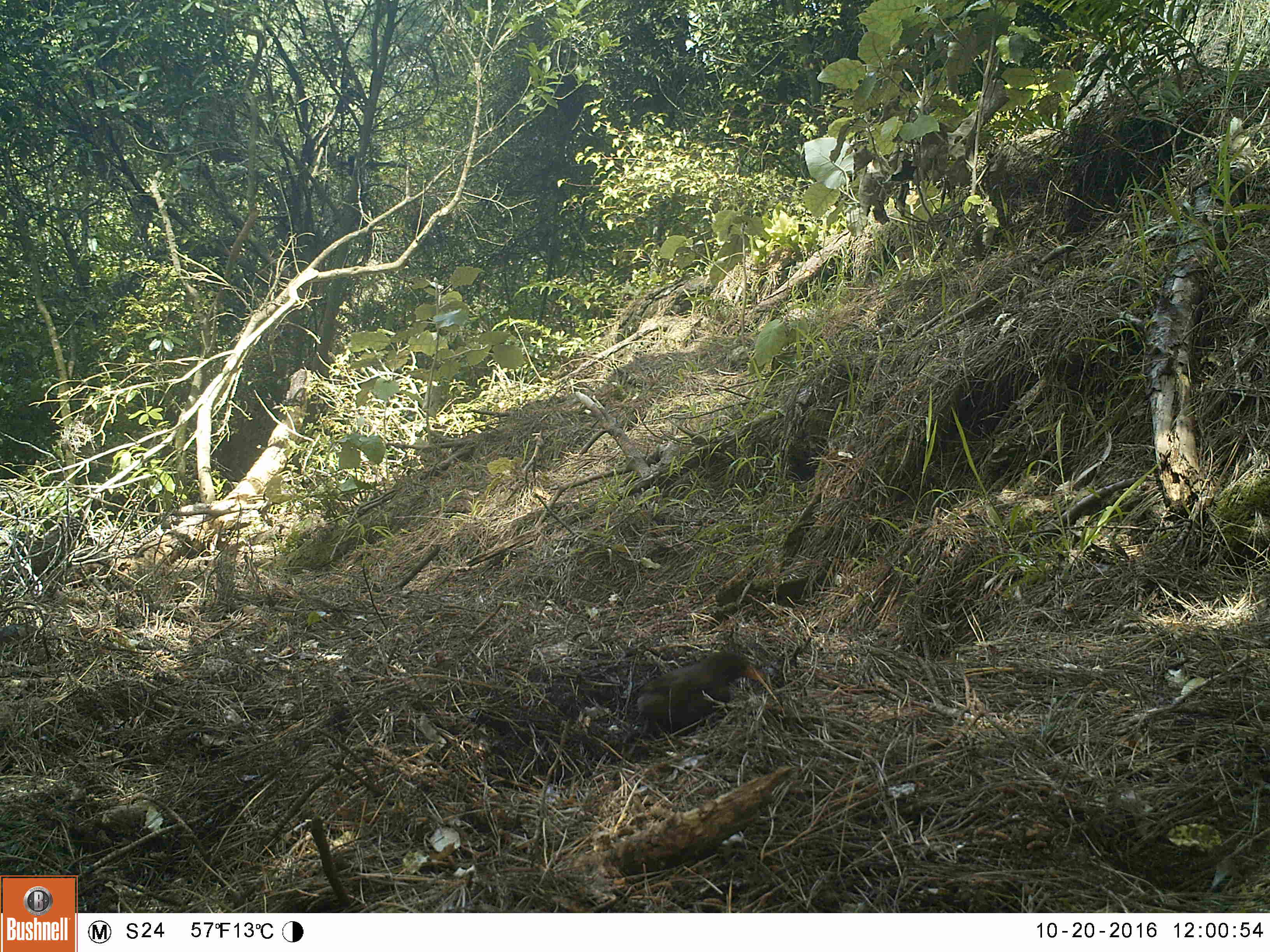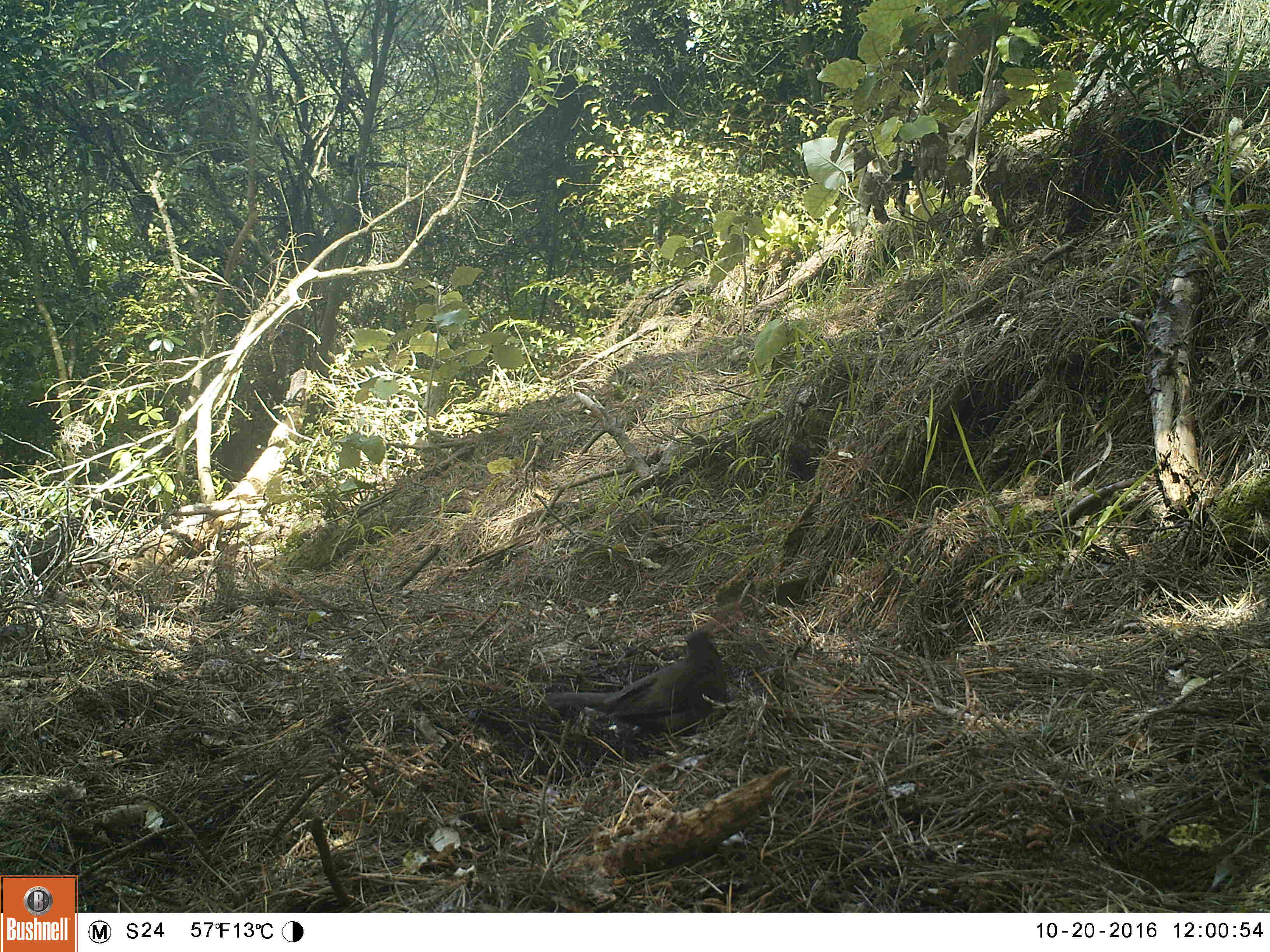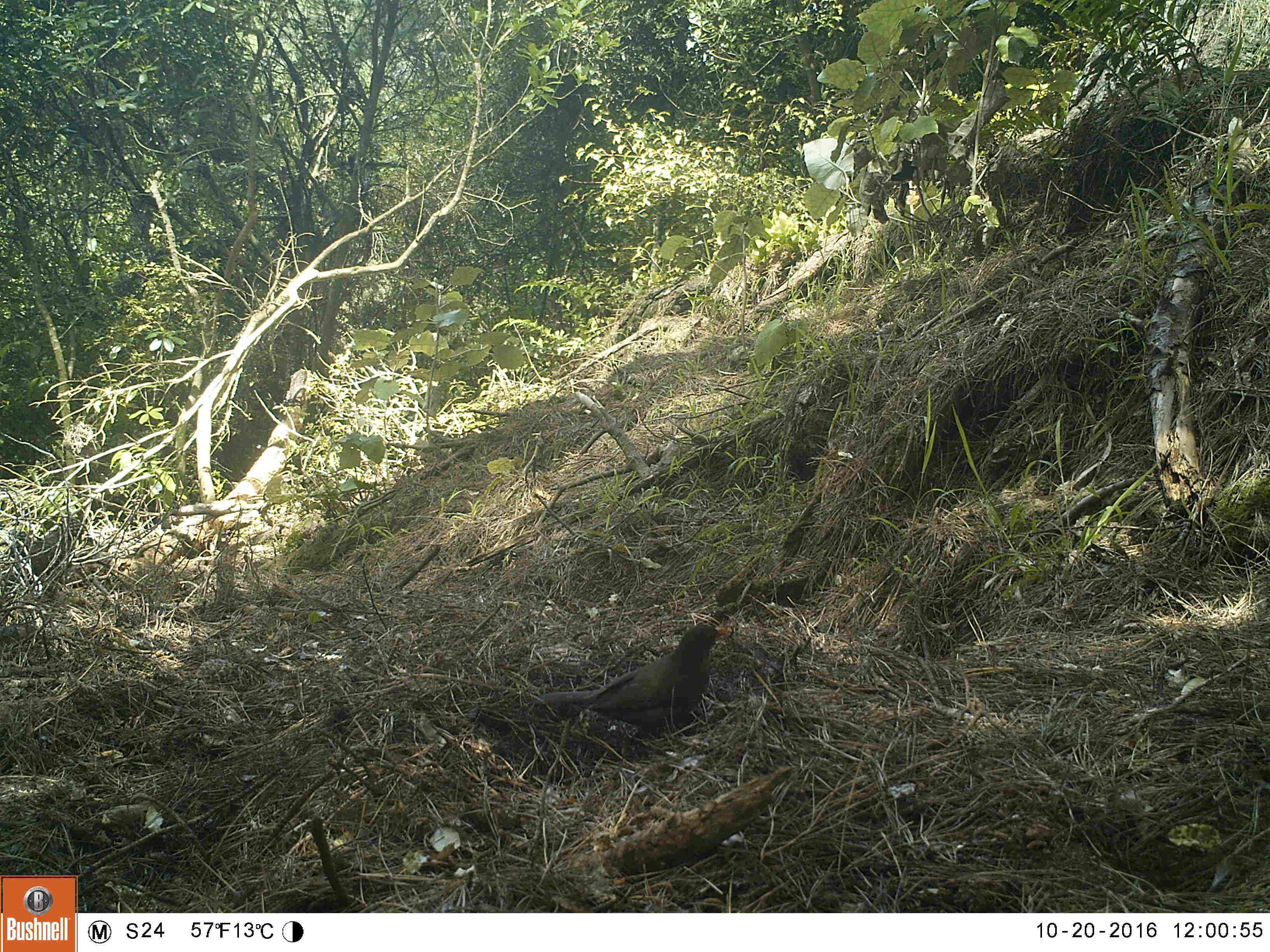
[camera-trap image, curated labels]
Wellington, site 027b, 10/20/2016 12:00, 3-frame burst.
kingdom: Animalia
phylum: Chordata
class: Aves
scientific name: Aves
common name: bird